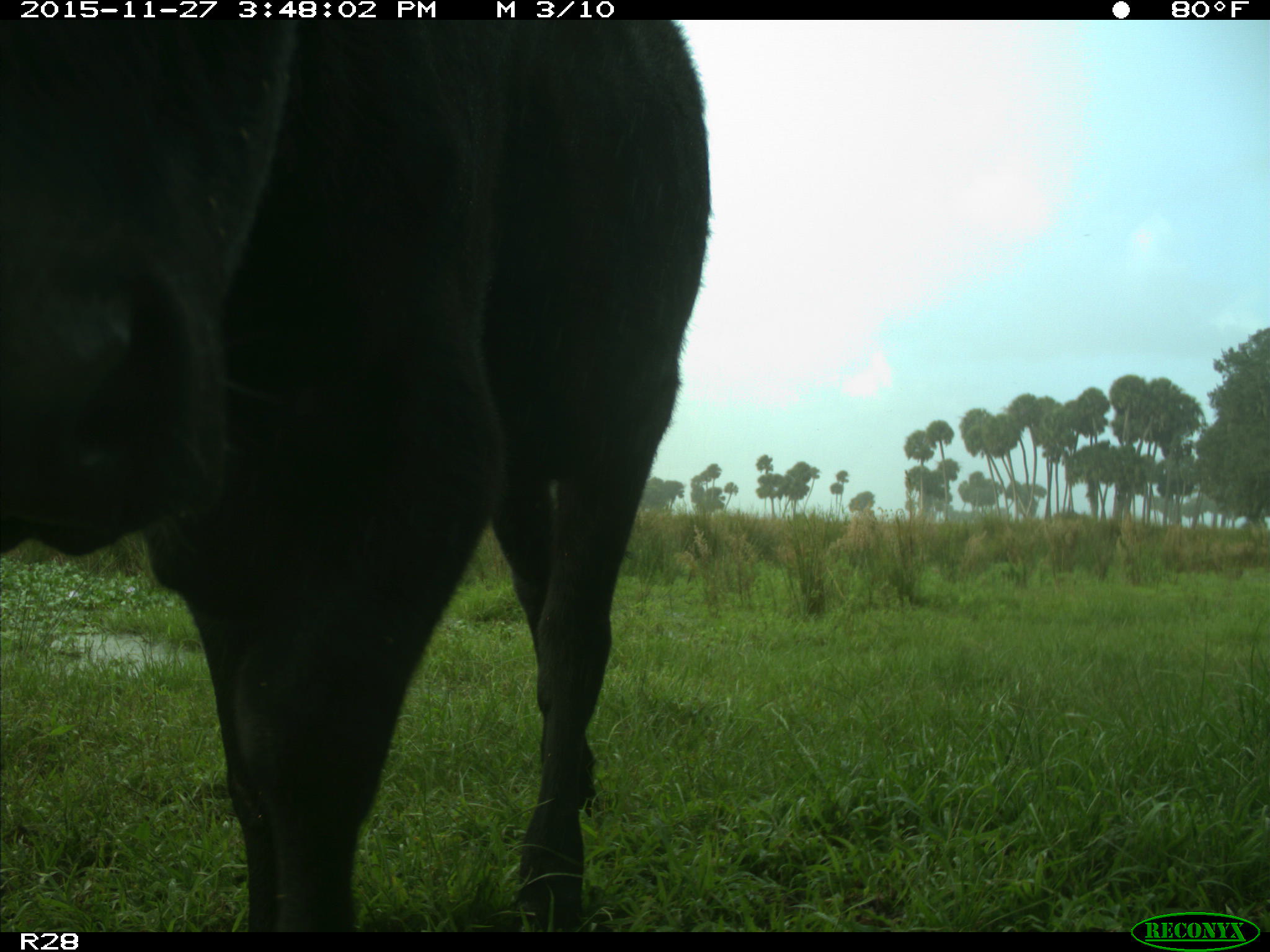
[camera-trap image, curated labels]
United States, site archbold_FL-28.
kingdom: Animalia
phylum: Chordata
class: Mammalia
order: Artiodactyla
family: Bovidae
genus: Bos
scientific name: Bos taurus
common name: domestic cow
Bos taurus (domestic cow).